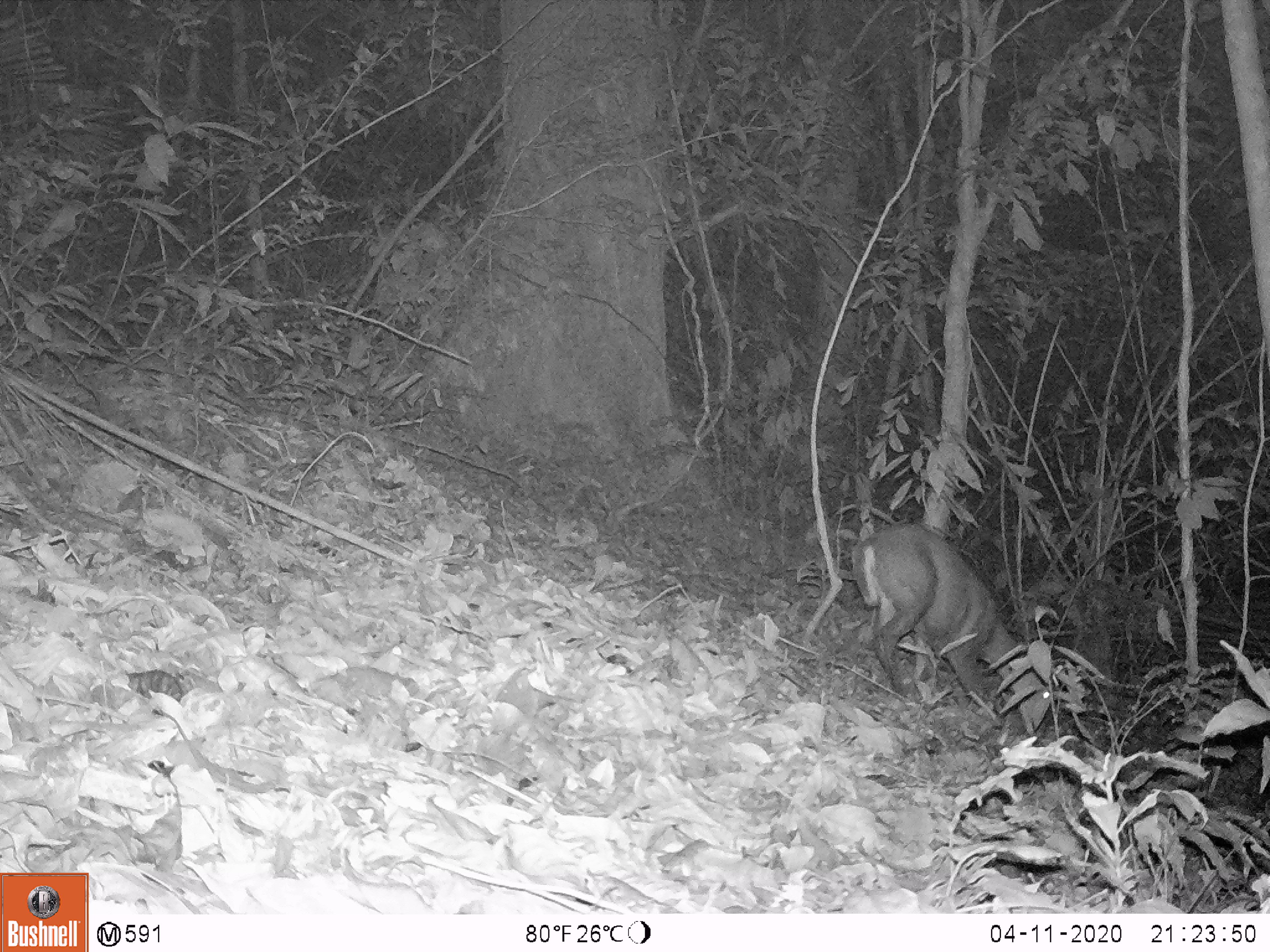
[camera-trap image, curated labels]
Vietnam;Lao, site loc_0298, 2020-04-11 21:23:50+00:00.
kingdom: Animalia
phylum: Chordata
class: Mammalia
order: Artiodactyla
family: Cervidae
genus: Muntiacus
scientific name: Muntiacus rooseveltorum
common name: roosevelt's muntjac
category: roosevelts muntjac group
Roosevelts muntjac group (roosevelt's muntjac) (Muntiacus rooseveltorum). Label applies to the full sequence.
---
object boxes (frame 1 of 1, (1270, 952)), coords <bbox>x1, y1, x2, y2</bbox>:
roosevelts muntjac group: <bbox>851, 522, 1052, 733</bbox>